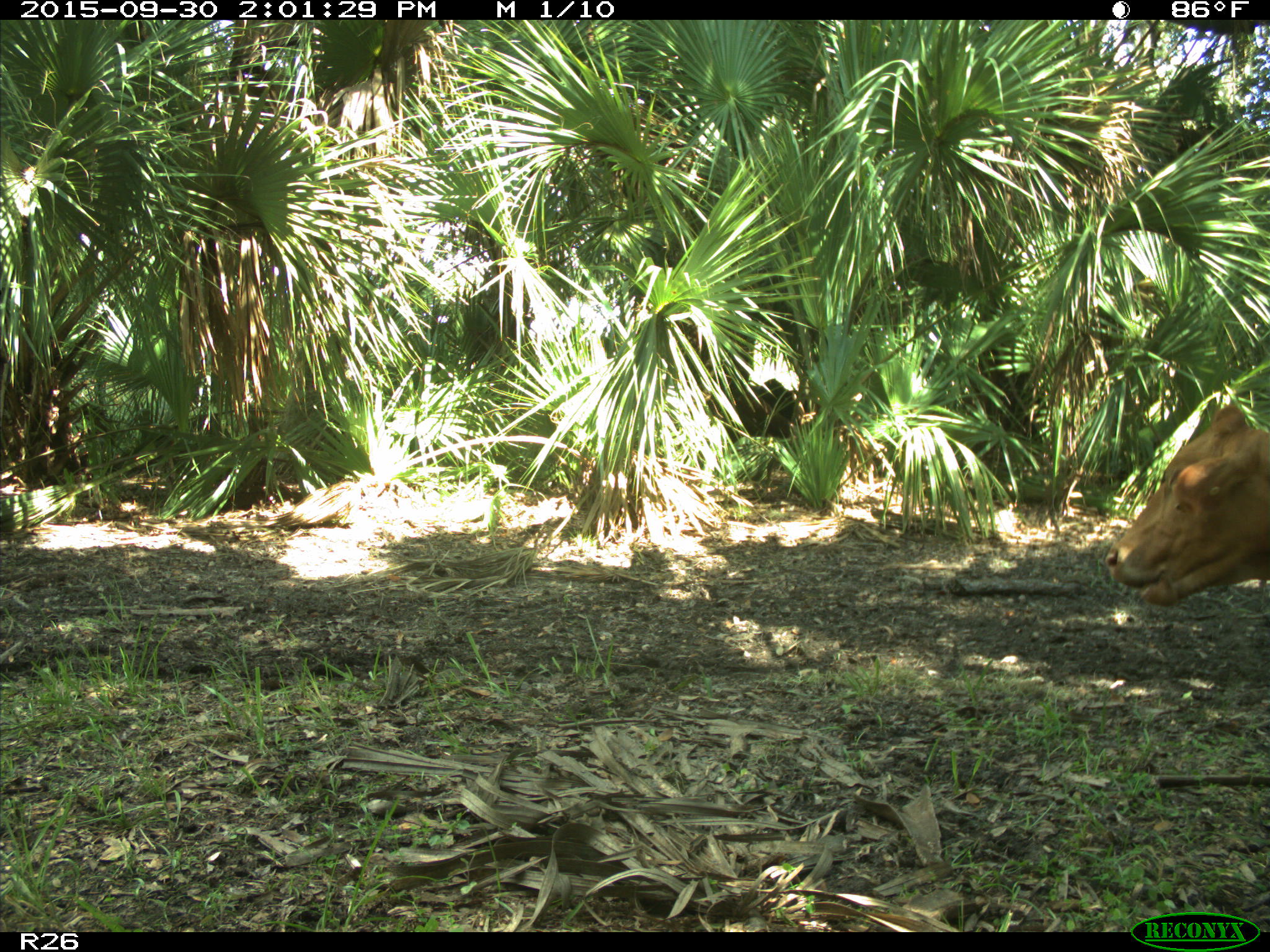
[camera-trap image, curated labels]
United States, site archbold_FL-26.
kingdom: Animalia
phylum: Chordata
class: Mammalia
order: Artiodactyla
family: Bovidae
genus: Bos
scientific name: Bos taurus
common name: domestic cow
Bos taurus (domestic cow).